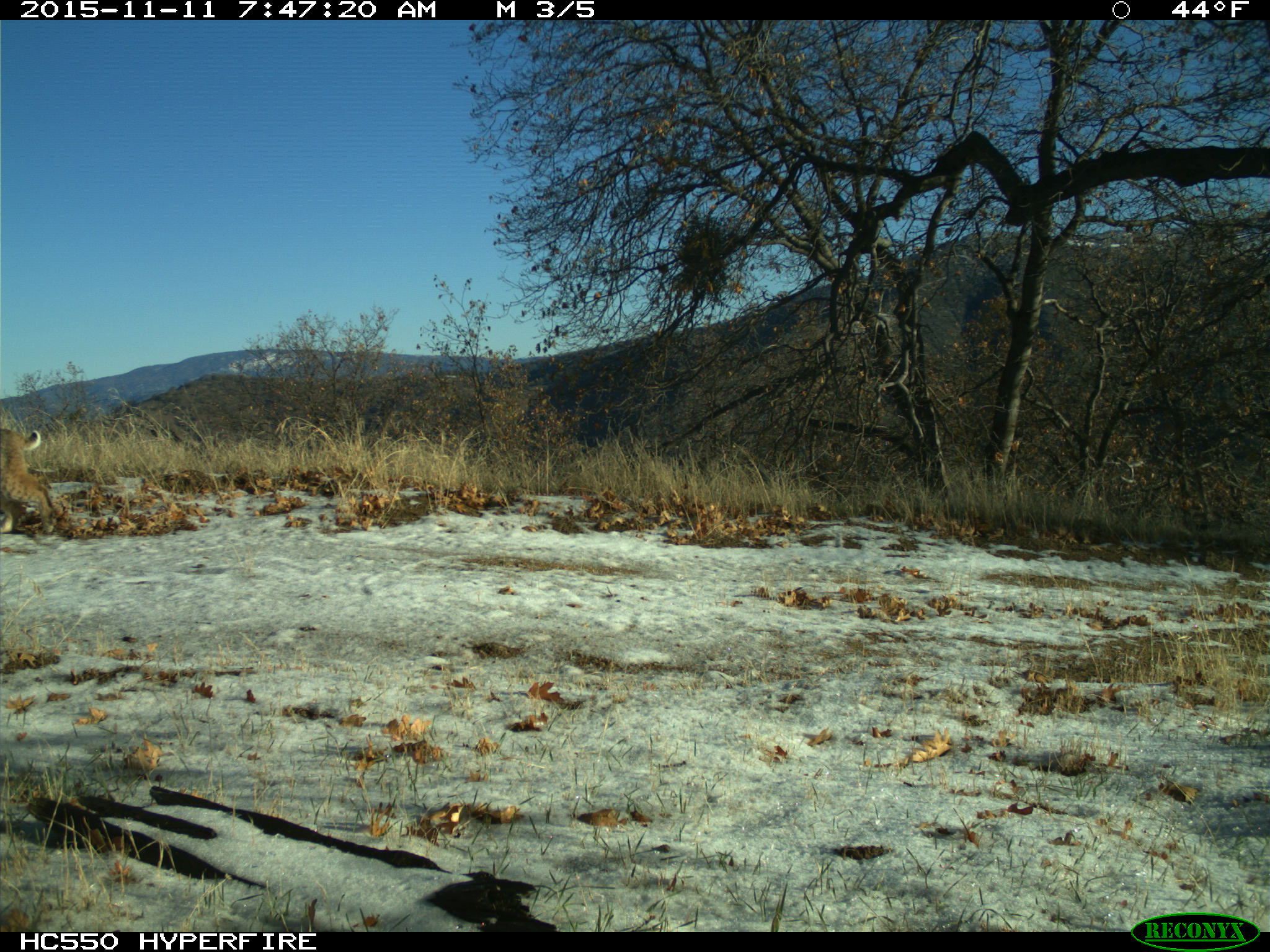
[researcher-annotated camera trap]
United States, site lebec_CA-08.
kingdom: Animalia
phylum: Chordata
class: Mammalia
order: Carnivora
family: Felidae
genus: Lynx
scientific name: Lynx rufus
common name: bobcat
Lynx rufus (bobcat).